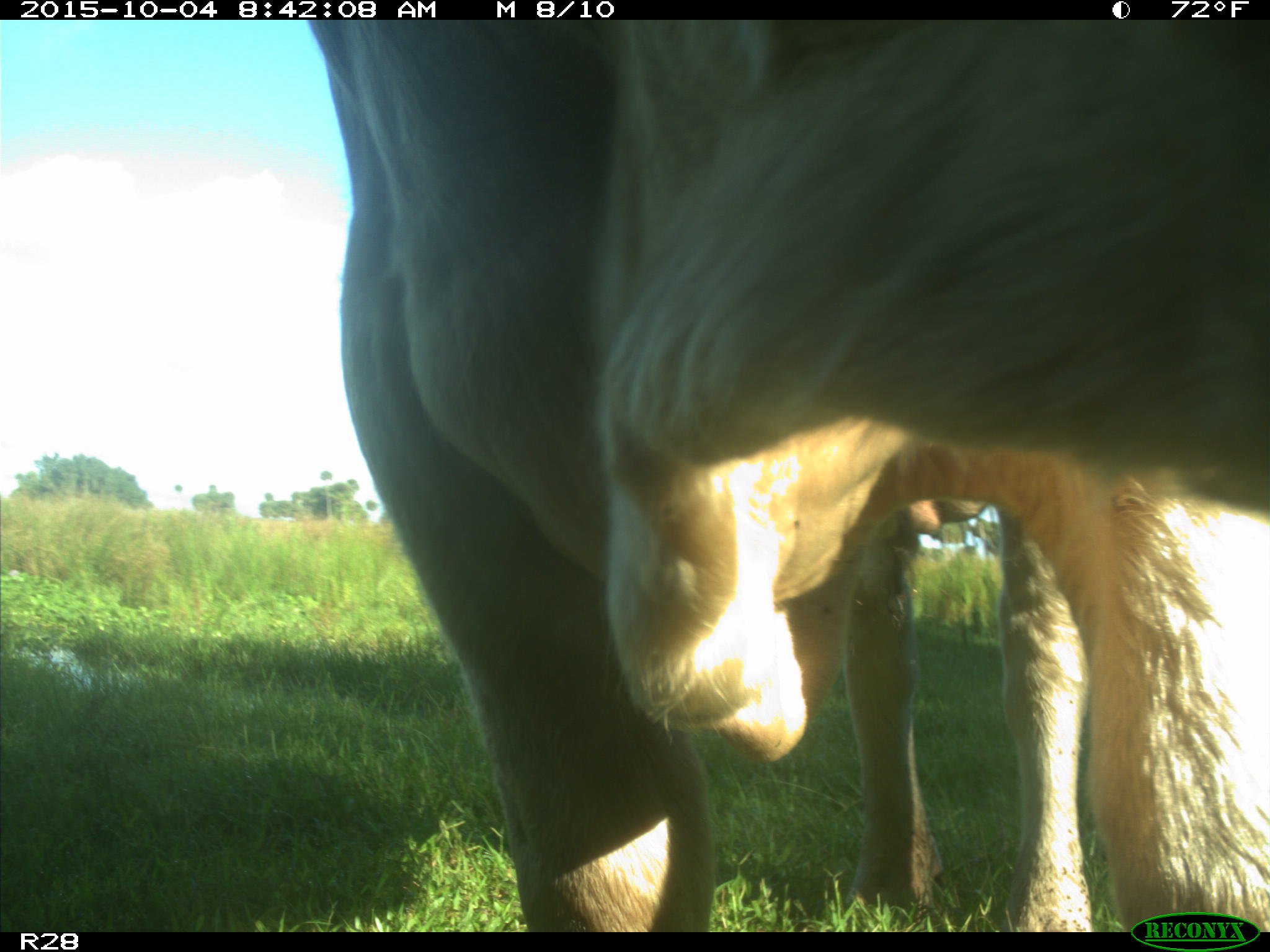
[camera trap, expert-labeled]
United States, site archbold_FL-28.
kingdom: Animalia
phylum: Chordata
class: Mammalia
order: Artiodactyla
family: Bovidae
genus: Bos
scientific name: Bos taurus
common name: domestic cow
Bos taurus (domestic cow).